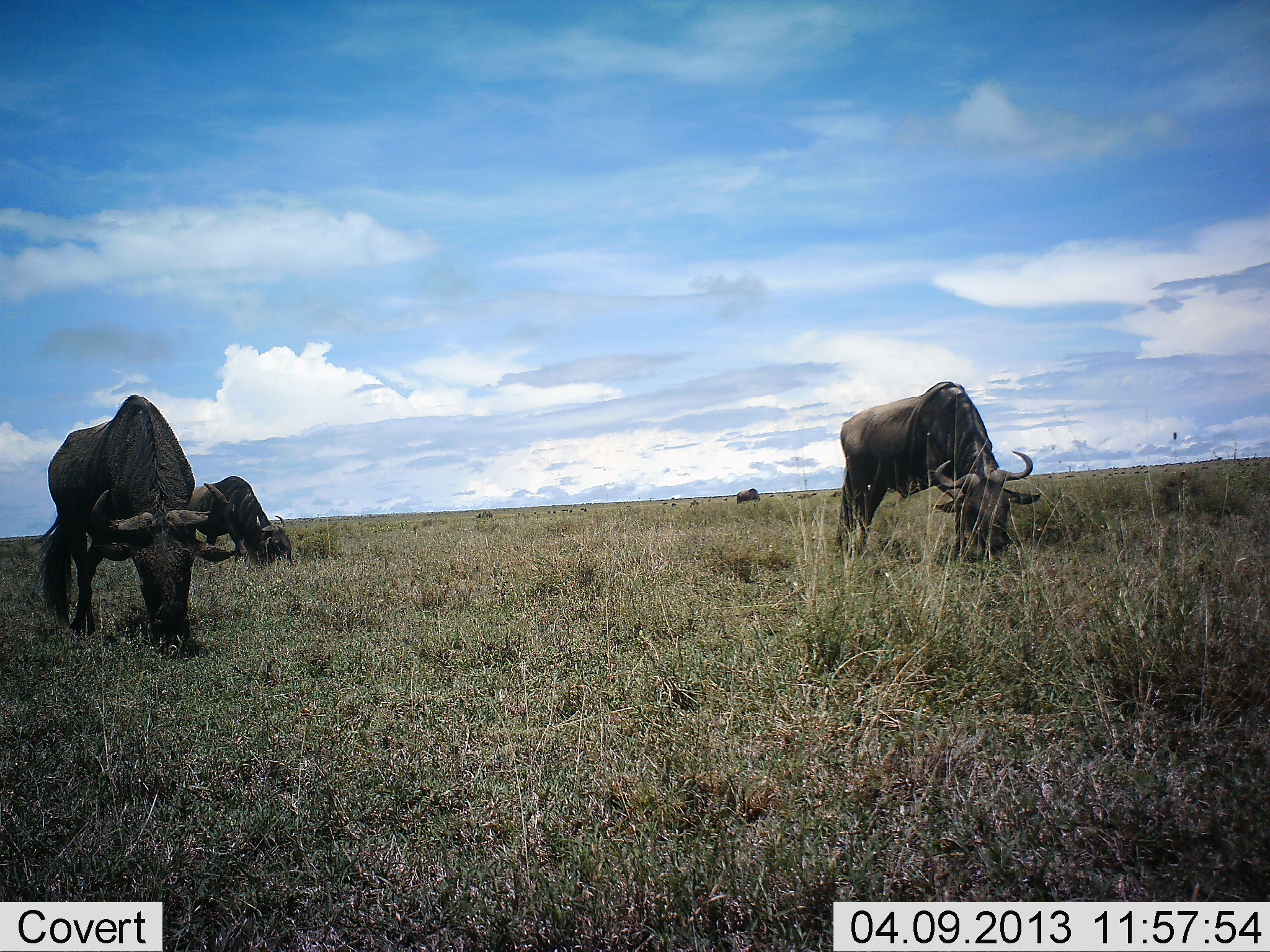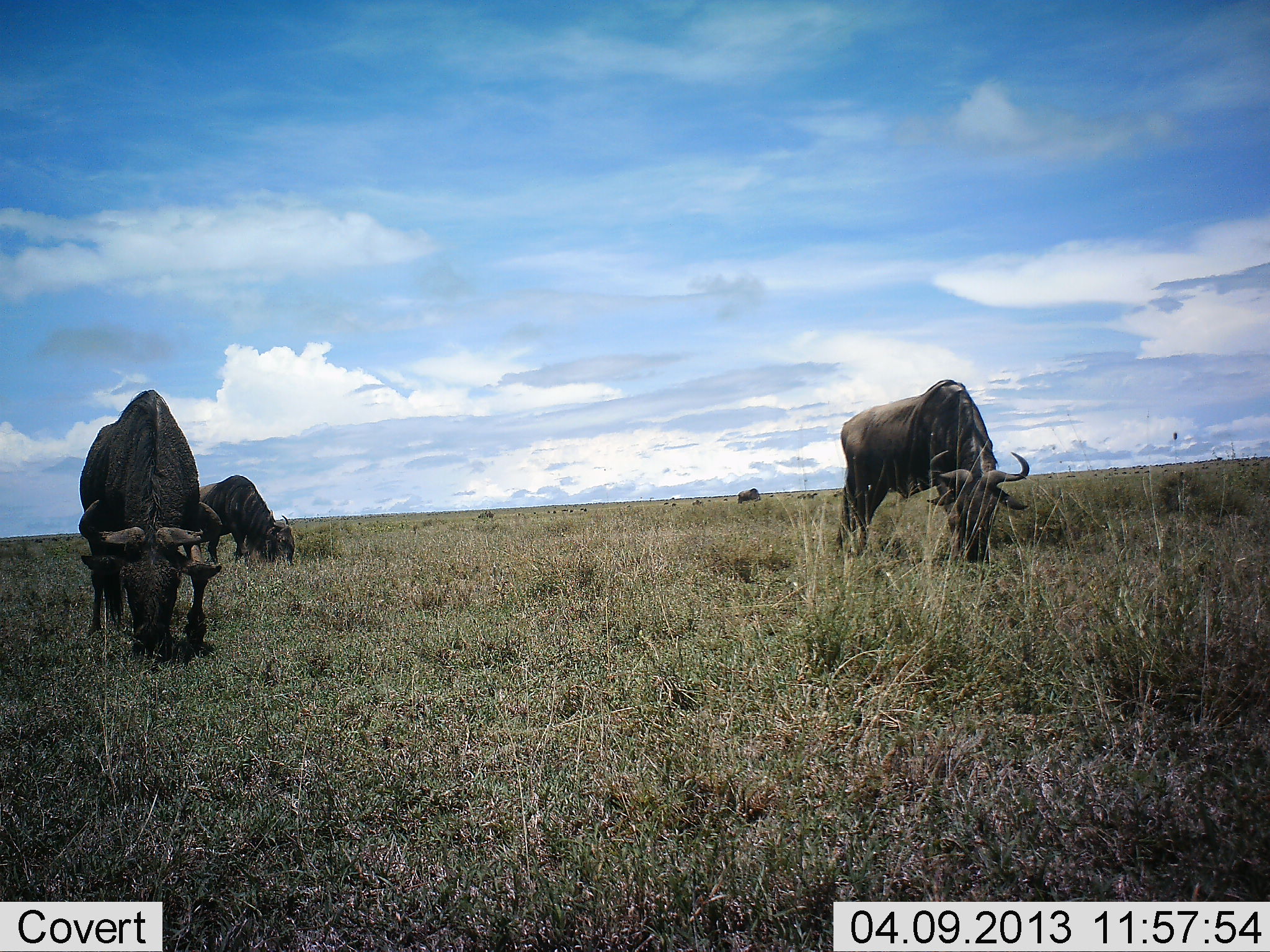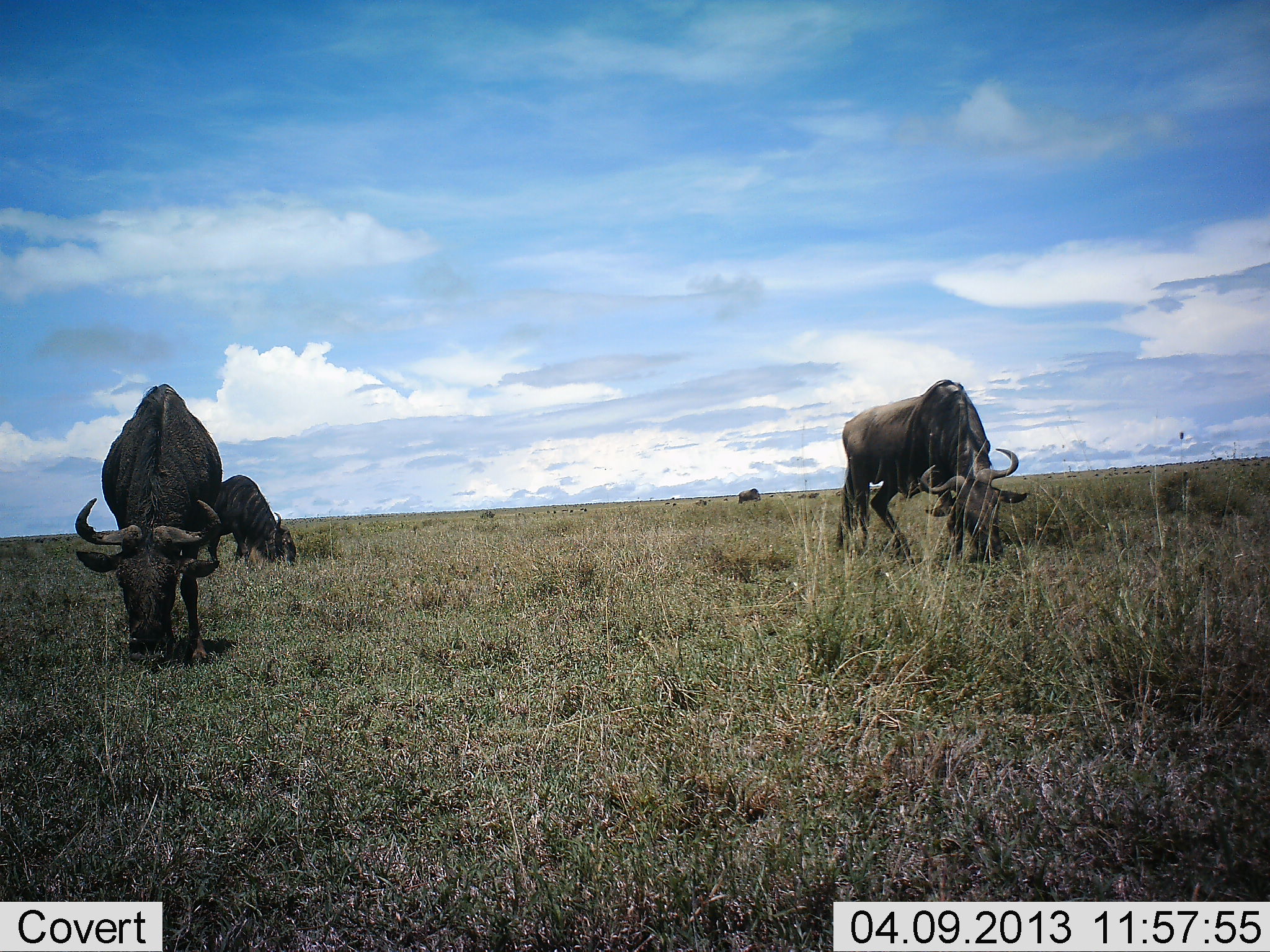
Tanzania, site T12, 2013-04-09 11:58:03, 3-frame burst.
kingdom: Animalia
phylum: Chordata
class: Mammalia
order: Artiodactyla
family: Bovidae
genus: Connochaetes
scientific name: Connochaetes taurinus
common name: blue wildebeest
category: wildebeest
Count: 3.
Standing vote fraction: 25%.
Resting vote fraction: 4%.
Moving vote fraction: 12%.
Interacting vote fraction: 0%.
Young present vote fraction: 4%.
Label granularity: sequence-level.